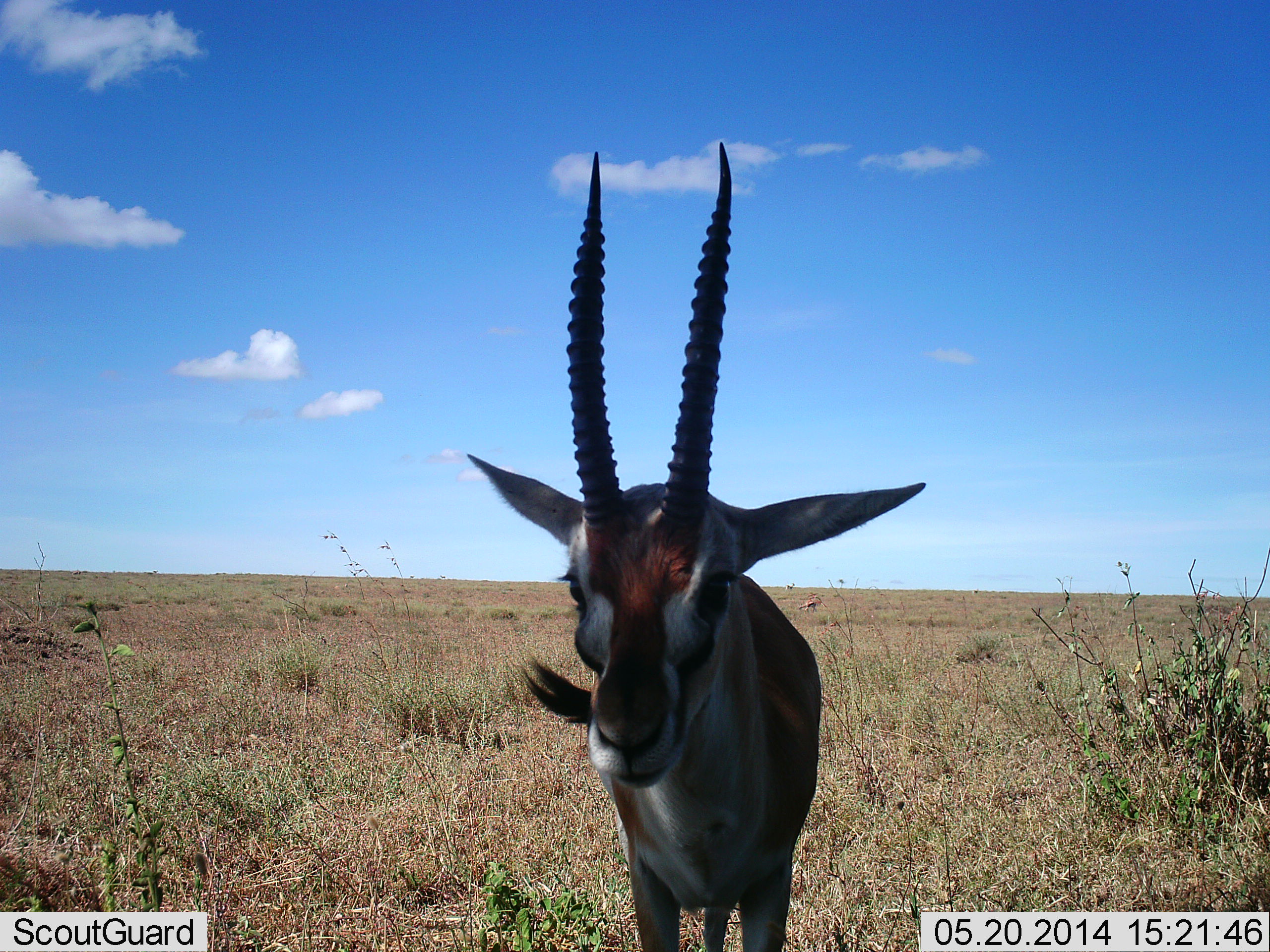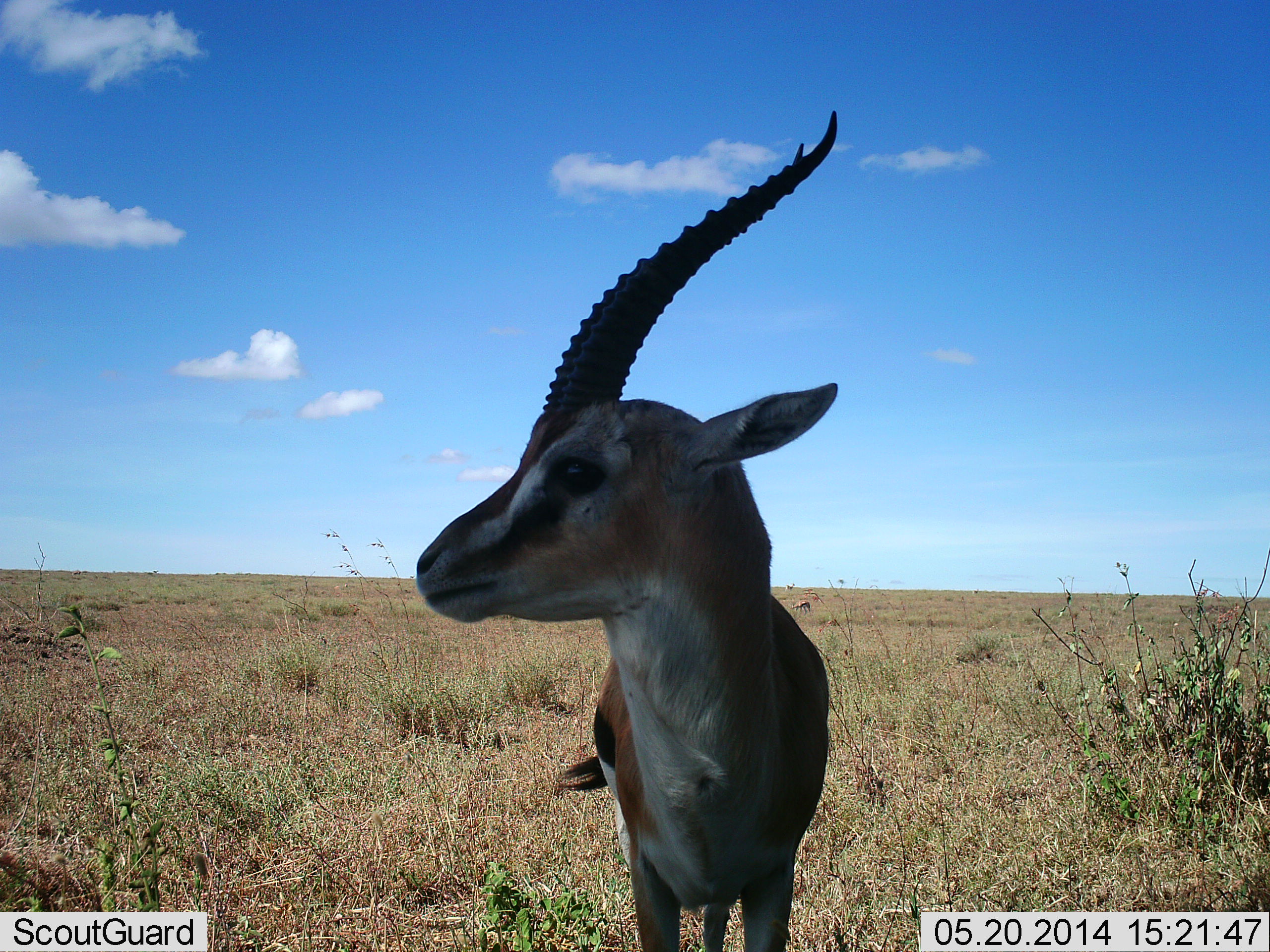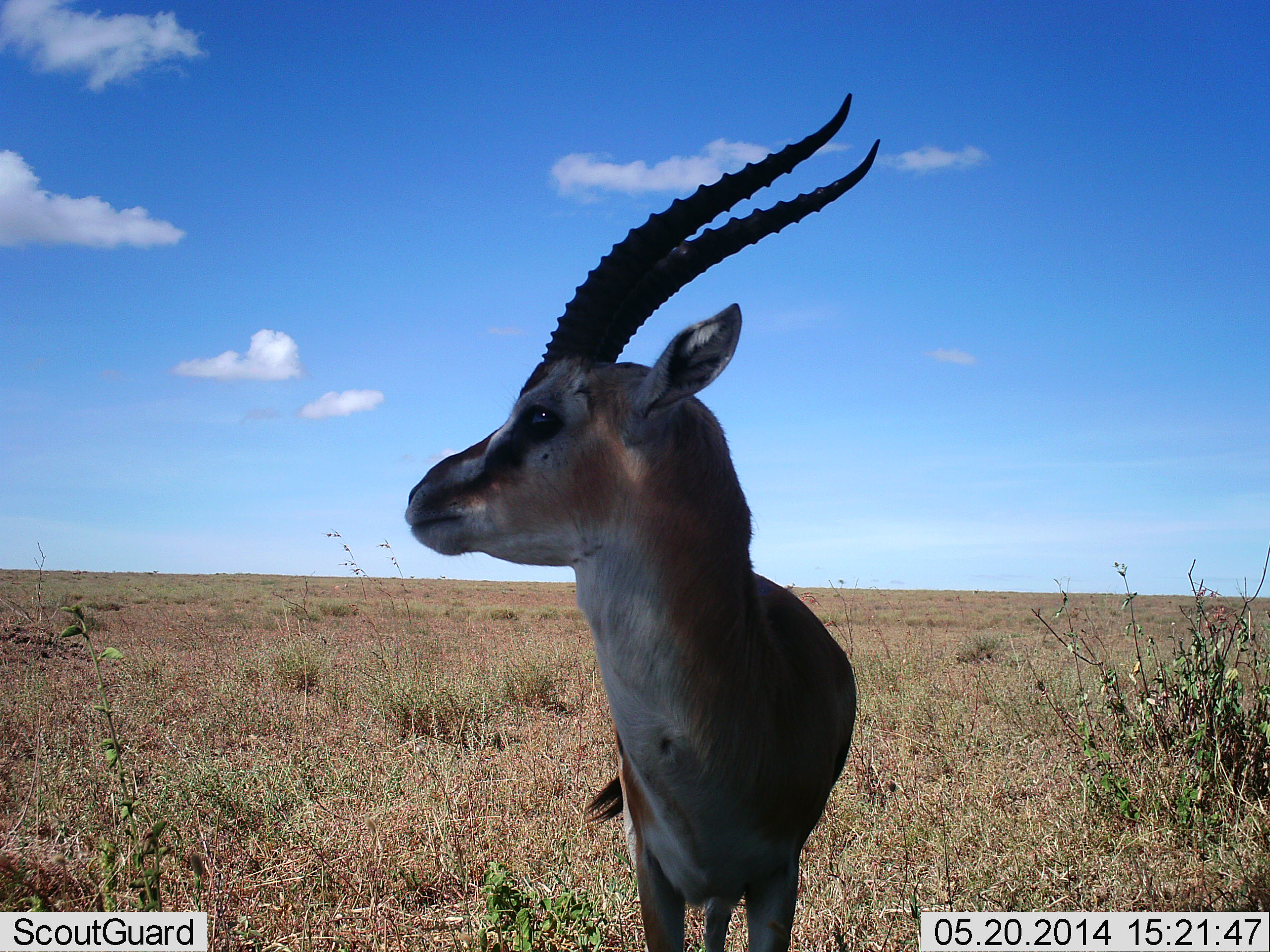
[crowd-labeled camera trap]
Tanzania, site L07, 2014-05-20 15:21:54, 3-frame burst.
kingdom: Animalia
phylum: Chordata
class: Mammalia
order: Artiodactyla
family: Bovidae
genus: Eudorcas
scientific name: Eudorcas thomsonii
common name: thomson's gazelle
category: gazellethomsons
Gazellethomsons (thomson's gazelle) (Eudorcas thomsonii), count 1. Behavior (volunteer vote fractions): standing 90%, resting 0%, moving 30%, interacting 0%. Young present (vote fraction): 0%. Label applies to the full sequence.